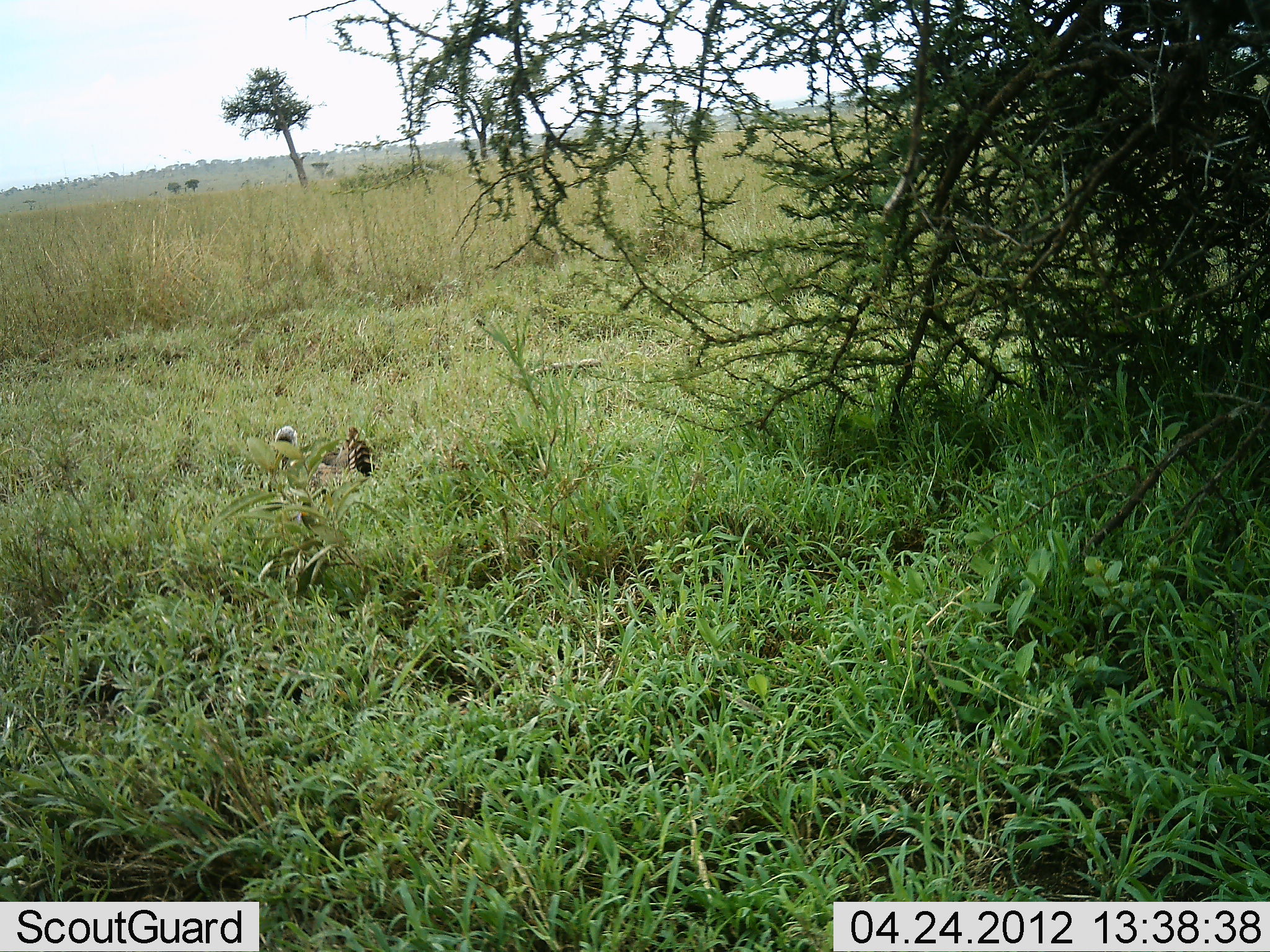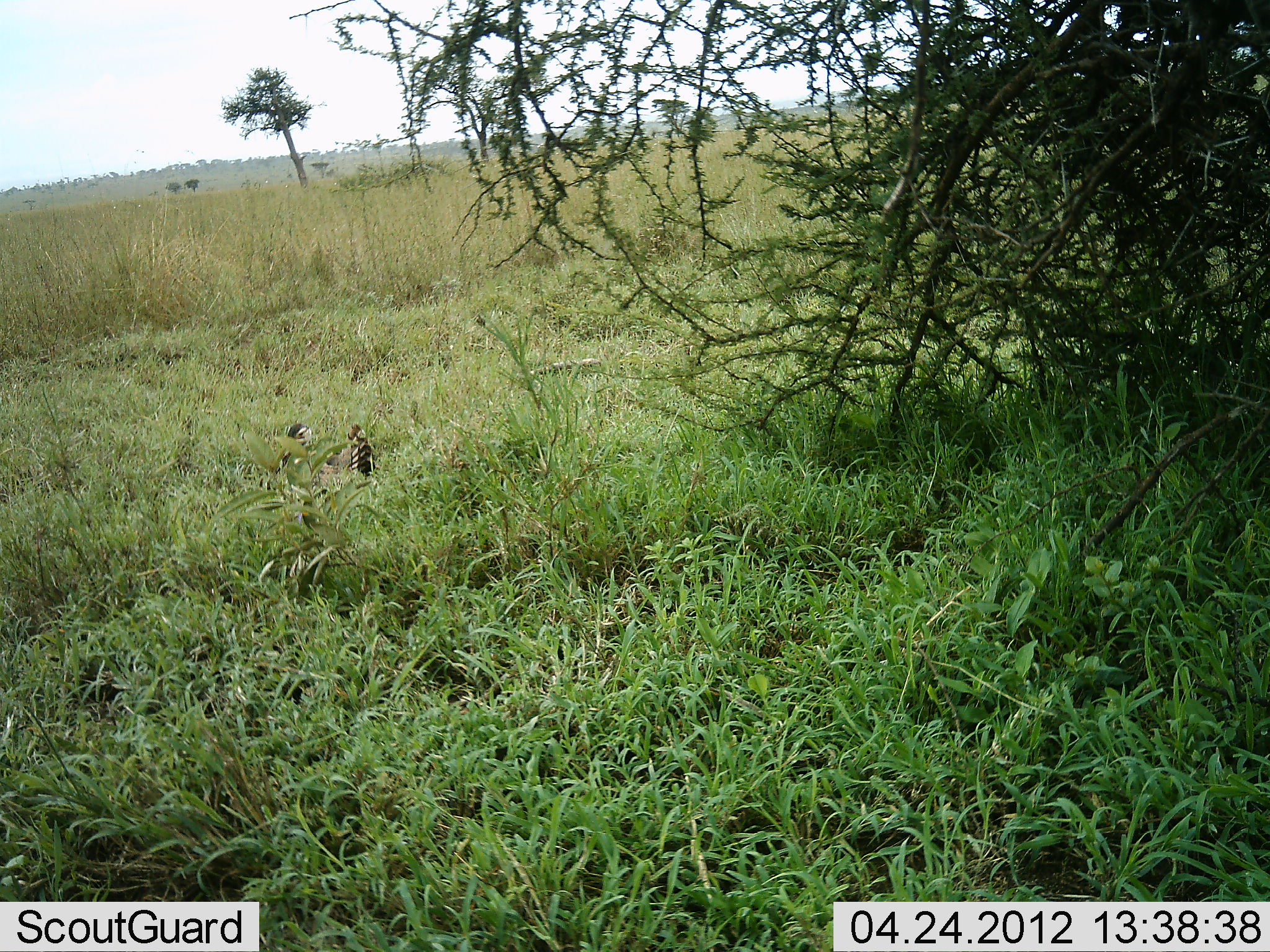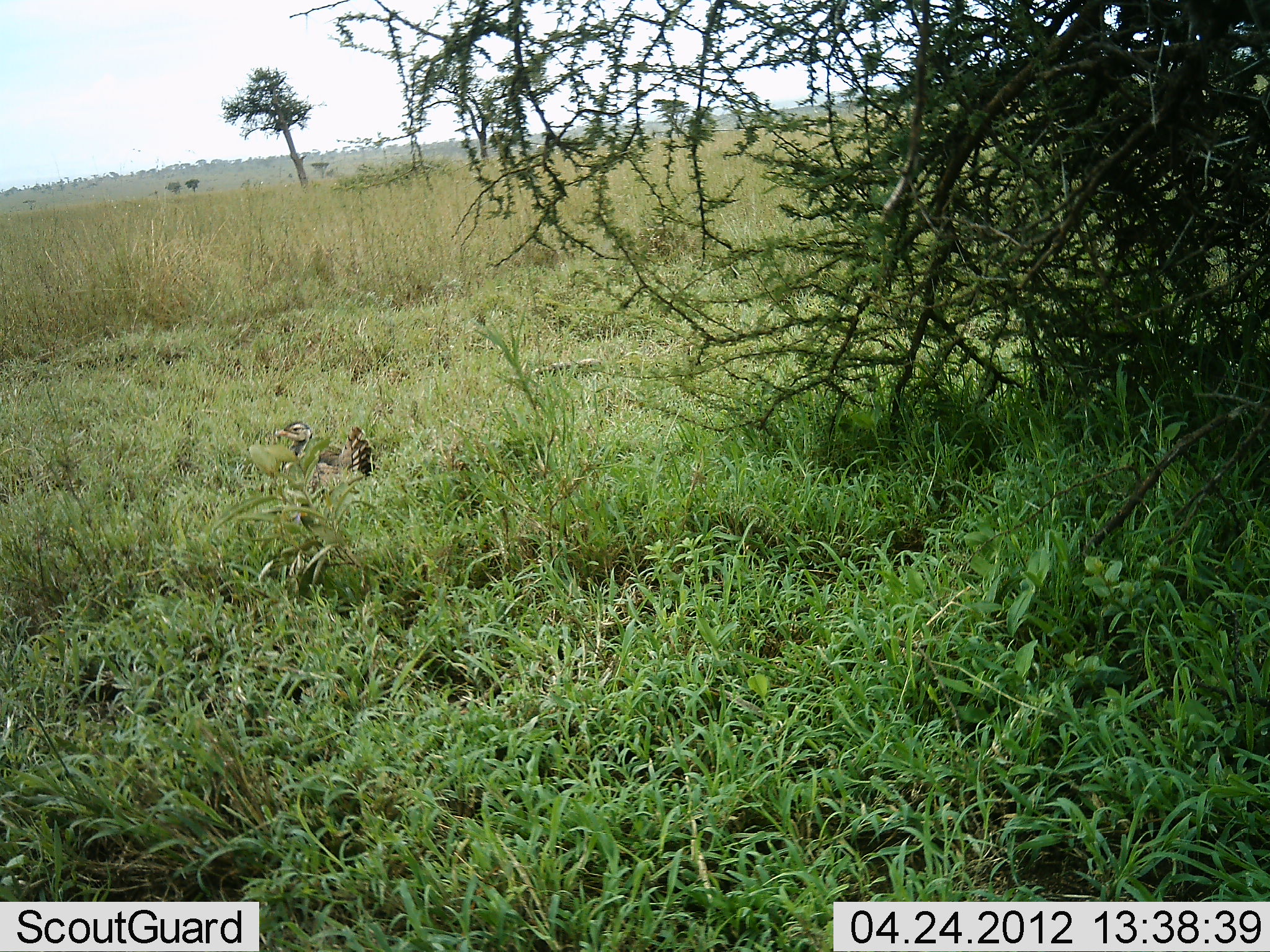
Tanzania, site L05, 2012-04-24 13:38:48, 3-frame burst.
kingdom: Animalia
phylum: Chordata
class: Aves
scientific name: Aves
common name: bird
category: otherbird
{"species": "otherbird (bird) (Aves)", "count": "1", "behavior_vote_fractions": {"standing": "33%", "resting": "22%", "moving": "22%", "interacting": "0%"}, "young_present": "0%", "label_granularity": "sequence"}